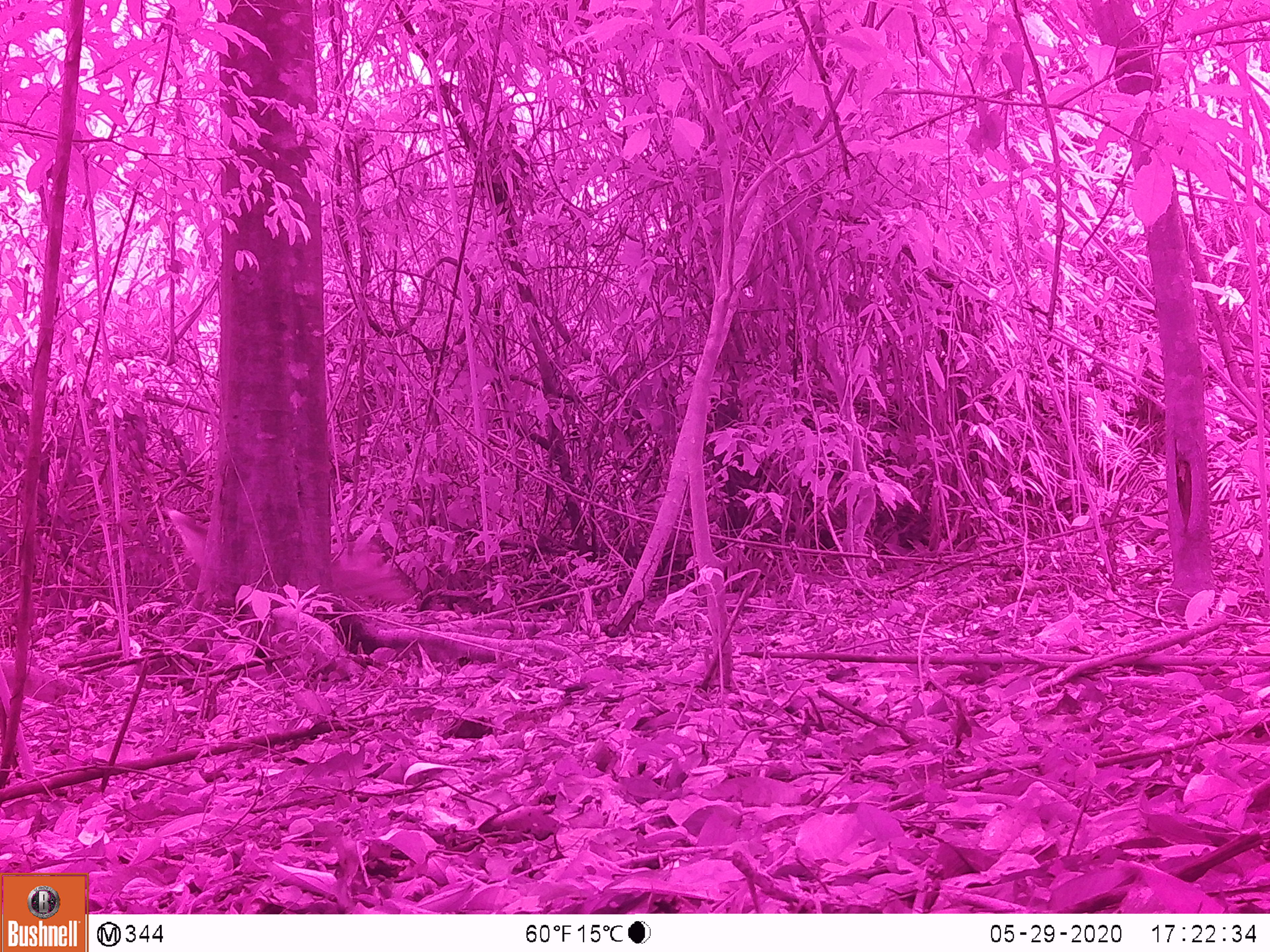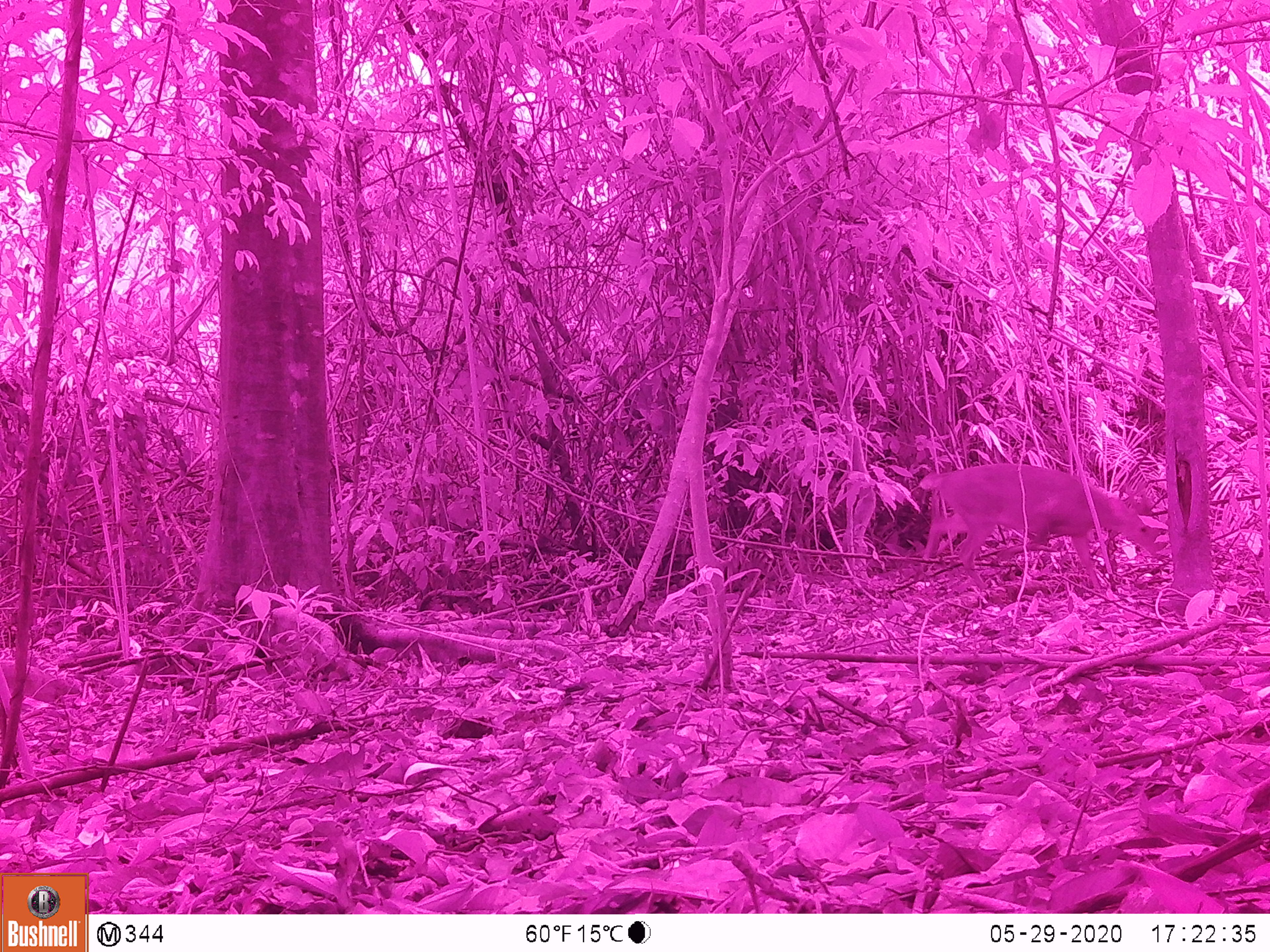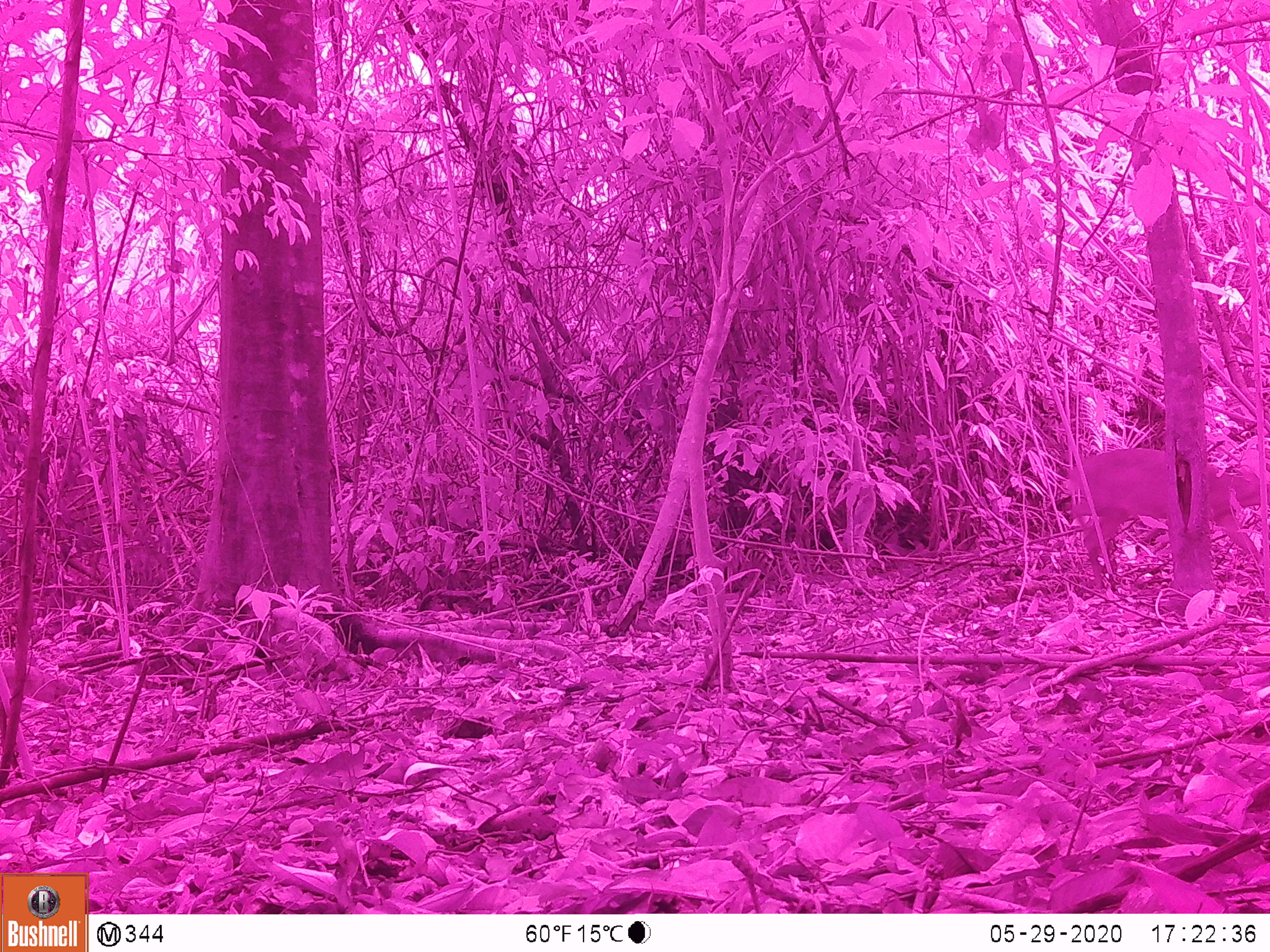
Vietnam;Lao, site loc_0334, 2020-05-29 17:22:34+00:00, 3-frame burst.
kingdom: Animalia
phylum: Chordata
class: Mammalia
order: Artiodactyla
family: Cervidae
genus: Muntiacus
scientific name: Muntiacus vuquangensis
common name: large-antlered muntjac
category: large antlered muntjac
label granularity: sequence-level